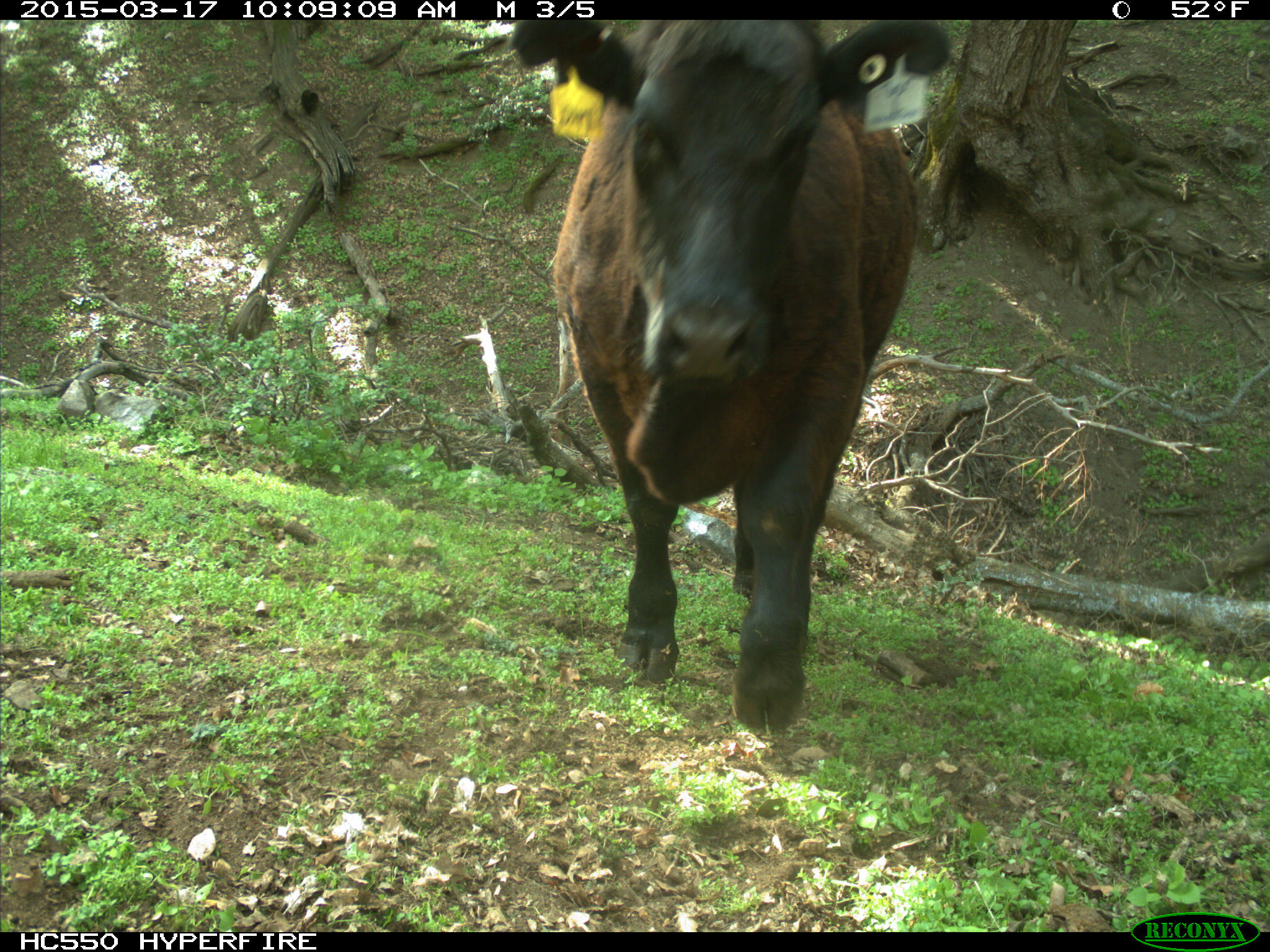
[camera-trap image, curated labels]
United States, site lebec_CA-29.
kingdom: Animalia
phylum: Chordata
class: Mammalia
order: Artiodactyla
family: Bovidae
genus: Bos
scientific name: Bos taurus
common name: domestic cow